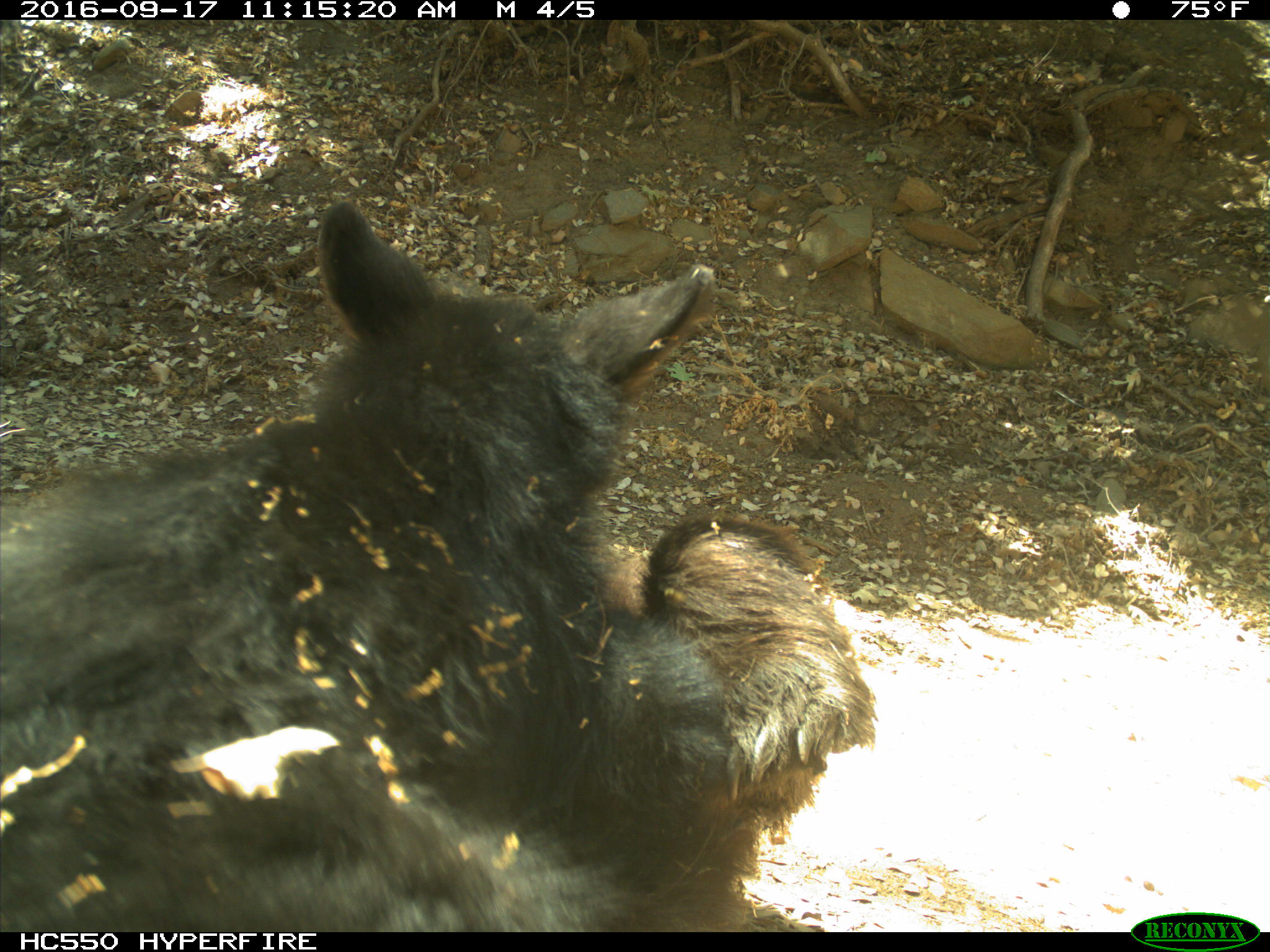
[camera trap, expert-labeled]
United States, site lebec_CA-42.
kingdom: Animalia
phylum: Chordata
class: Mammalia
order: Carnivora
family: Ursidae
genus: Ursus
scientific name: Ursus americanus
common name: american black bear